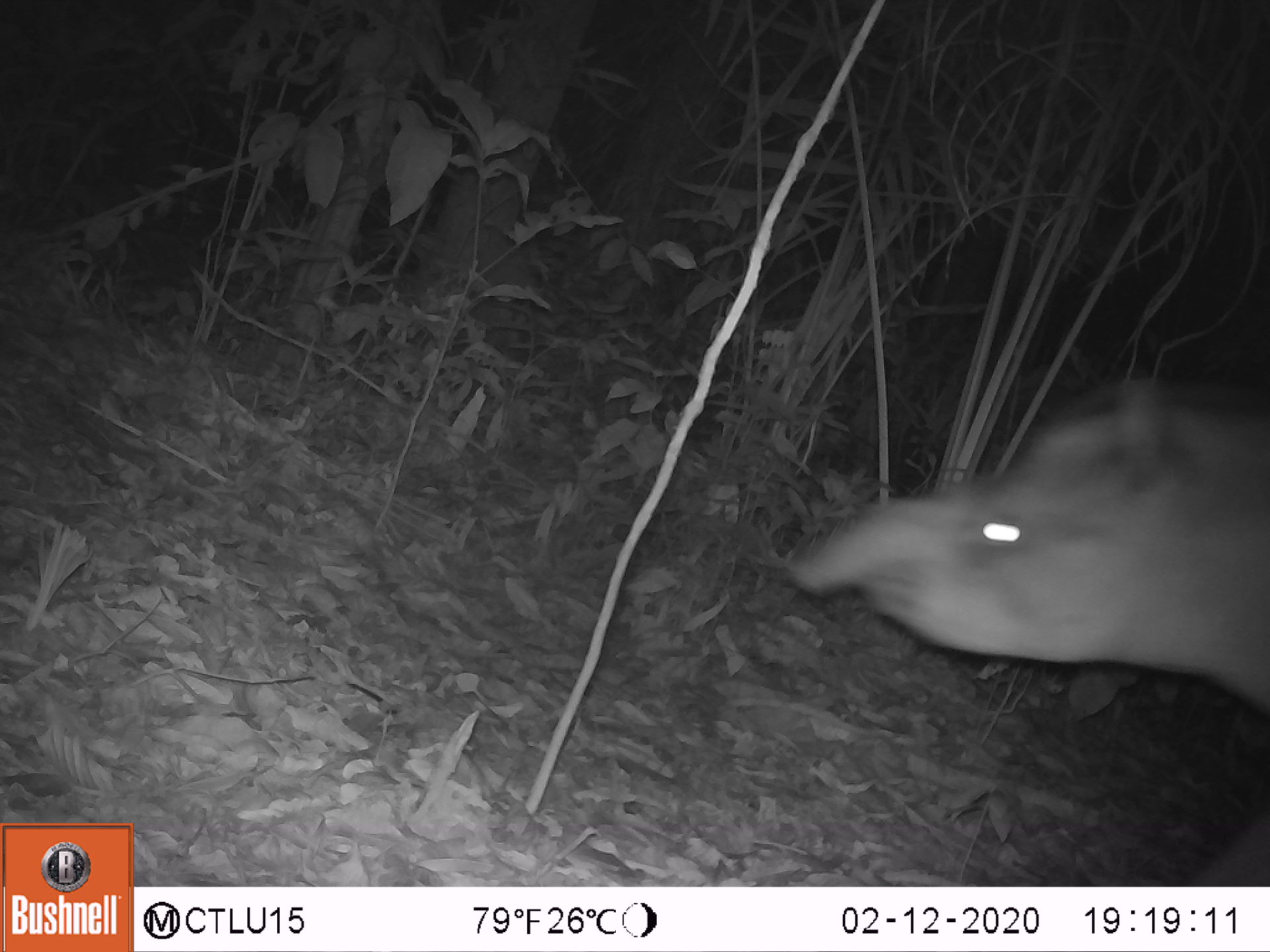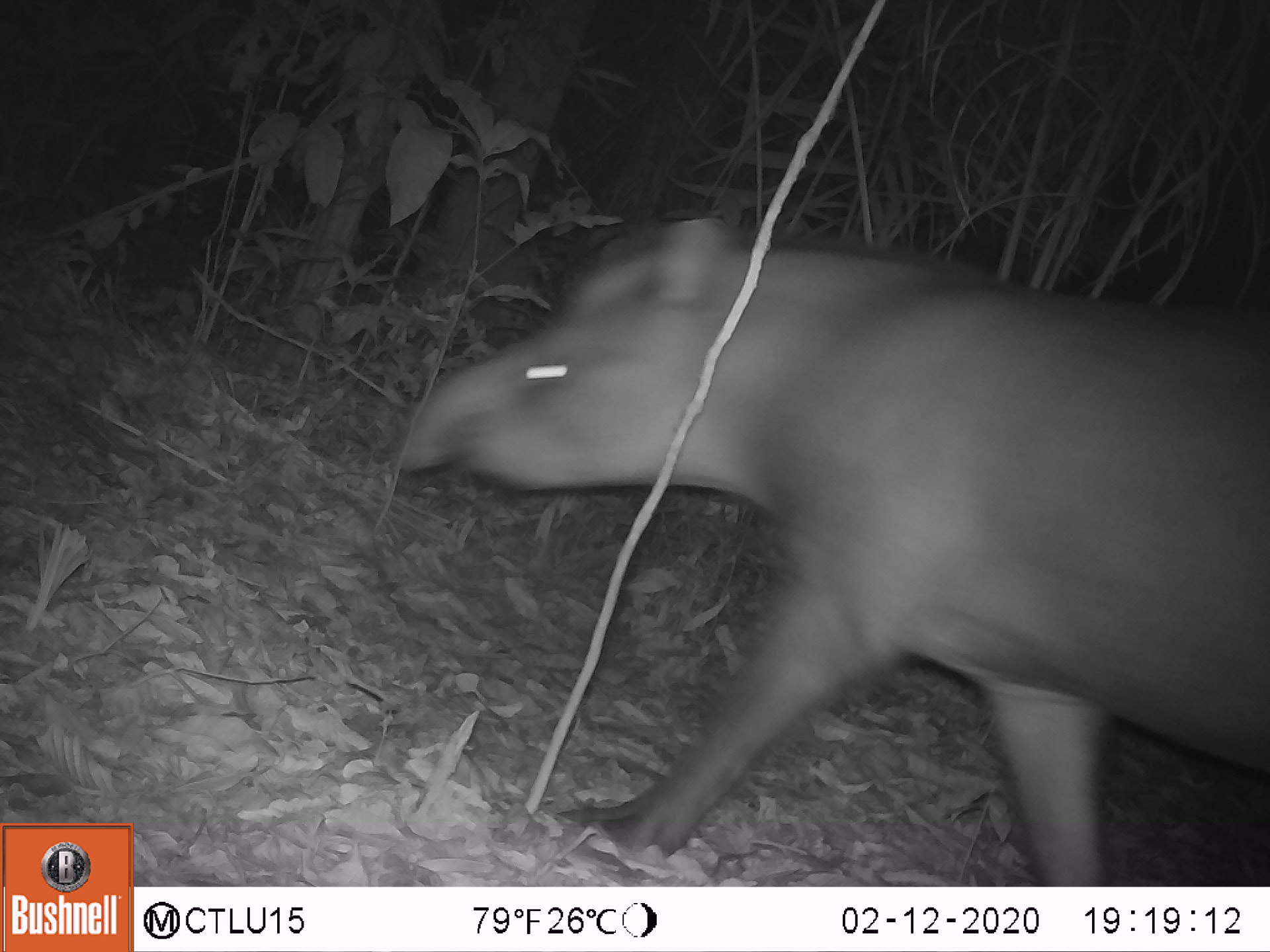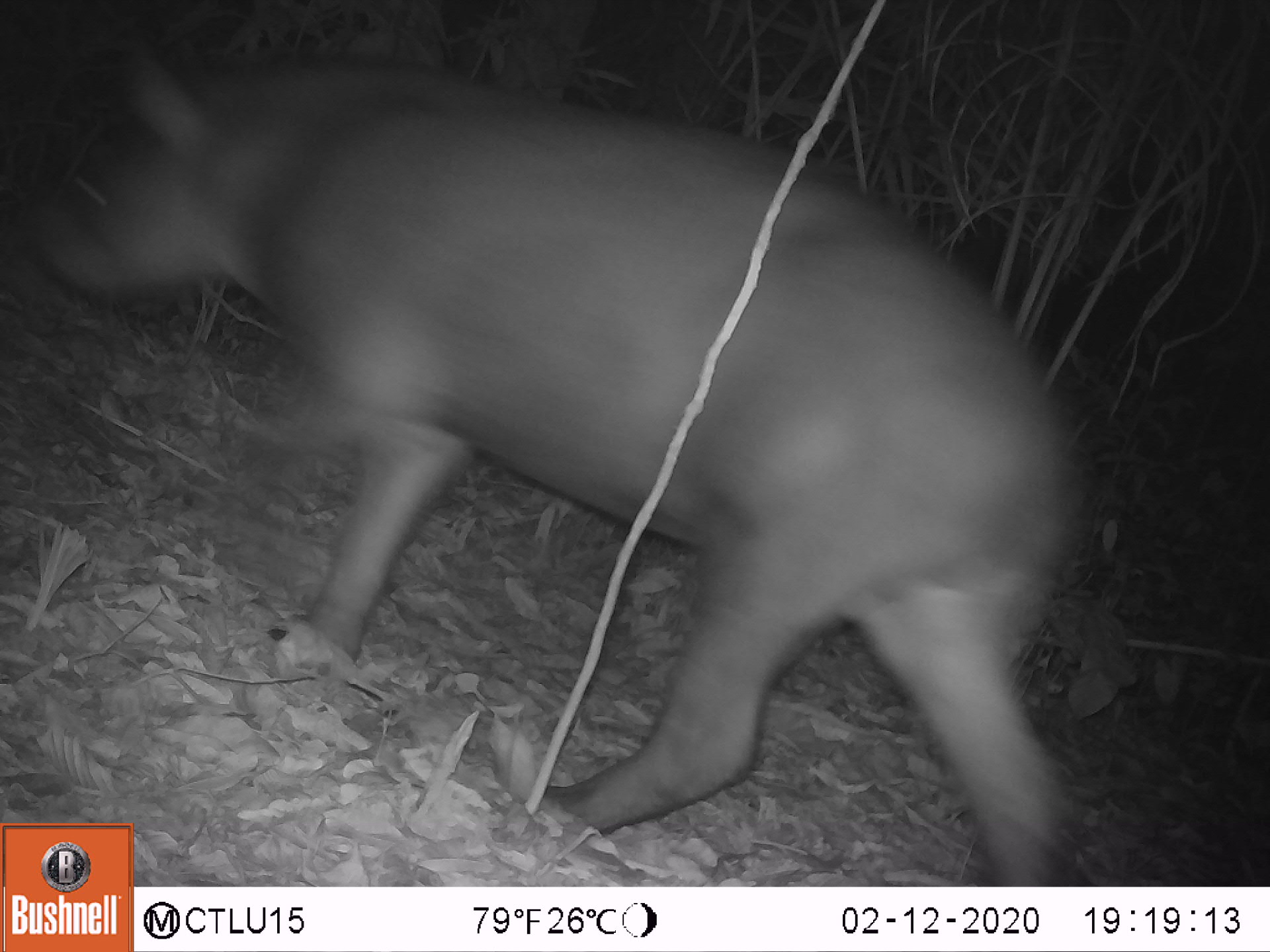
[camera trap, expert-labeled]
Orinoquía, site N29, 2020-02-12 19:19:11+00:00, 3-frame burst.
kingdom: Animalia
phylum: Chordata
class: Mammalia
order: Perissodactyla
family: Tapiridae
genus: Tapirus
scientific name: Tapirus terrestris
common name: lowland tapir